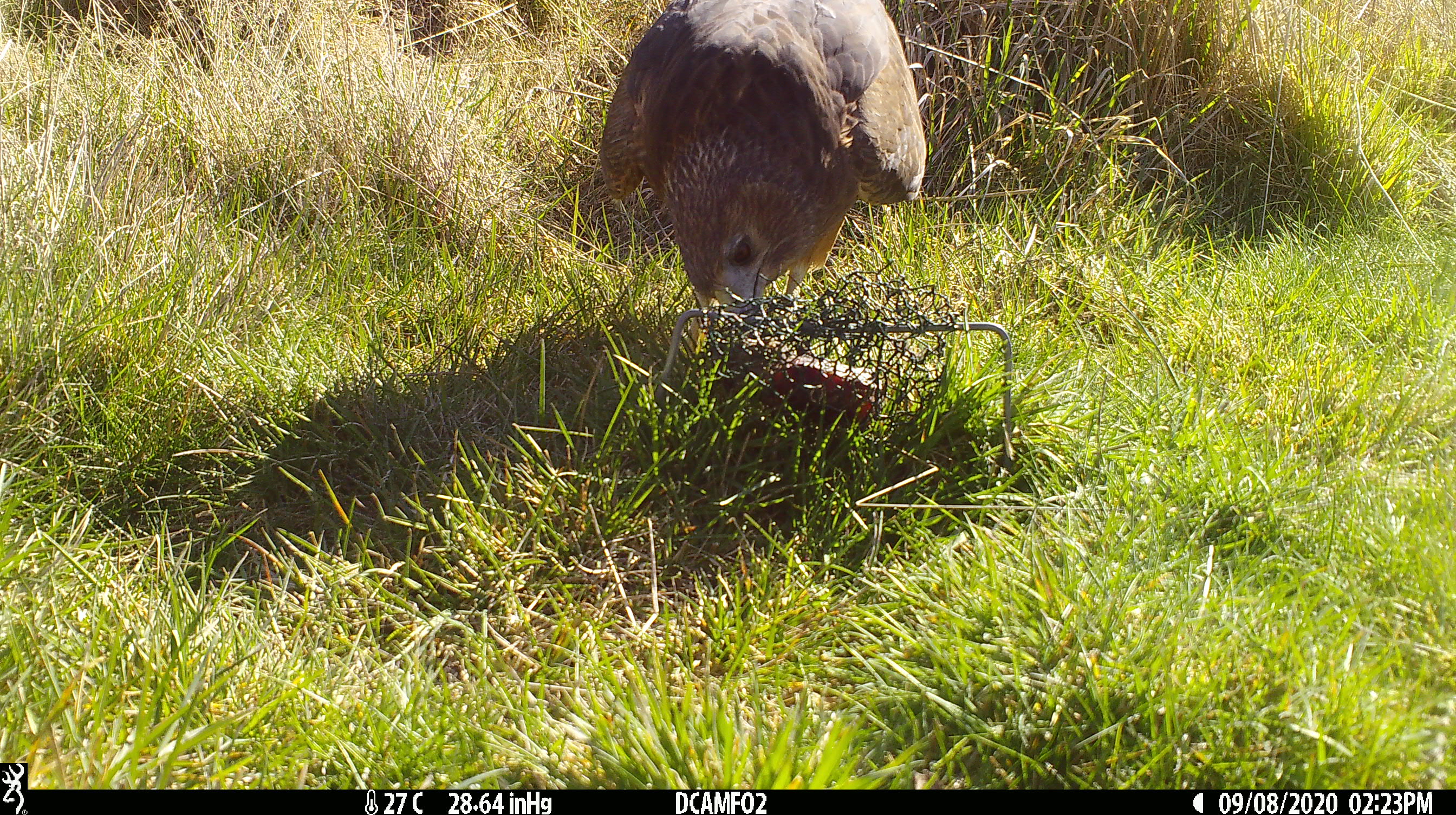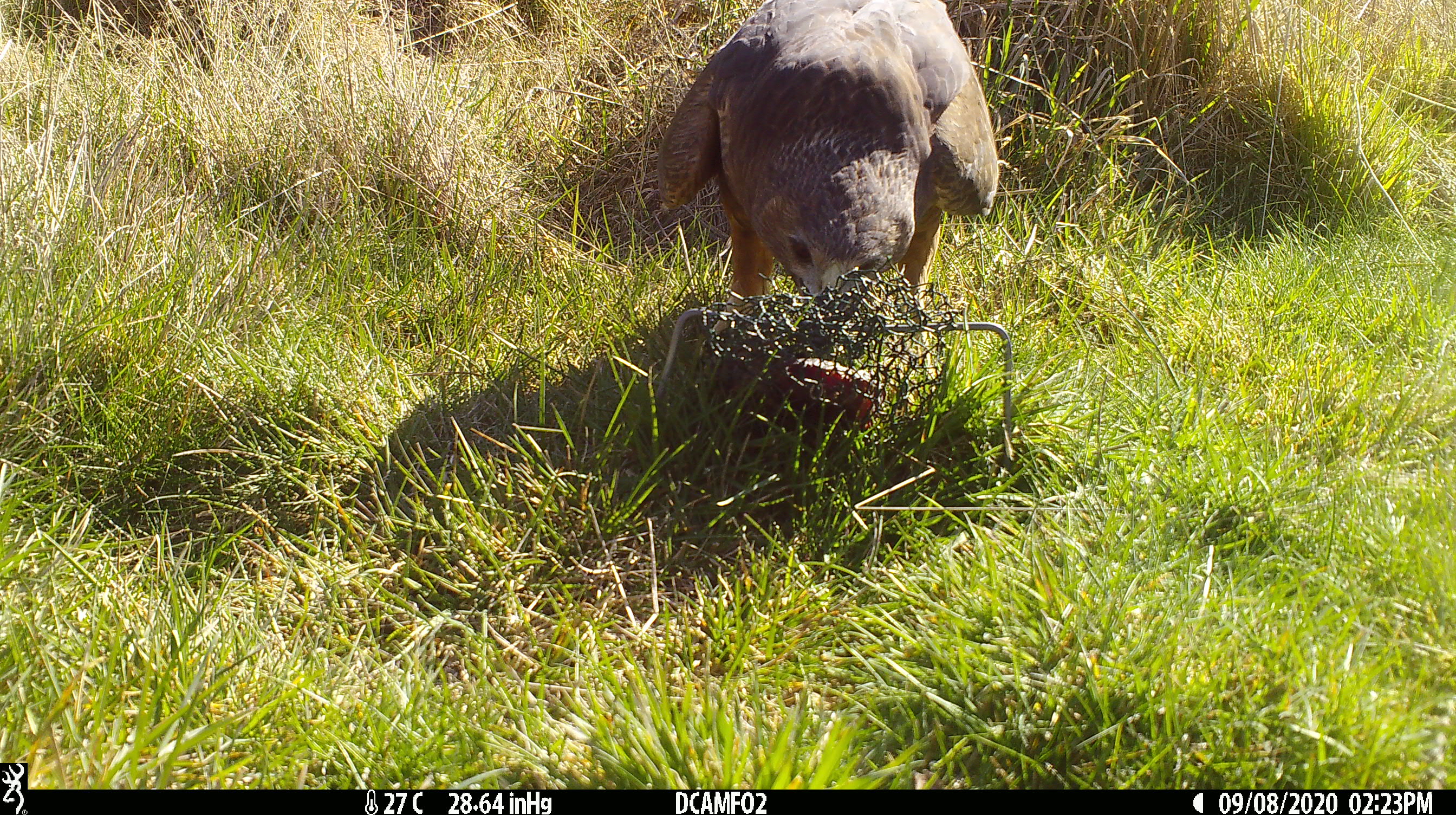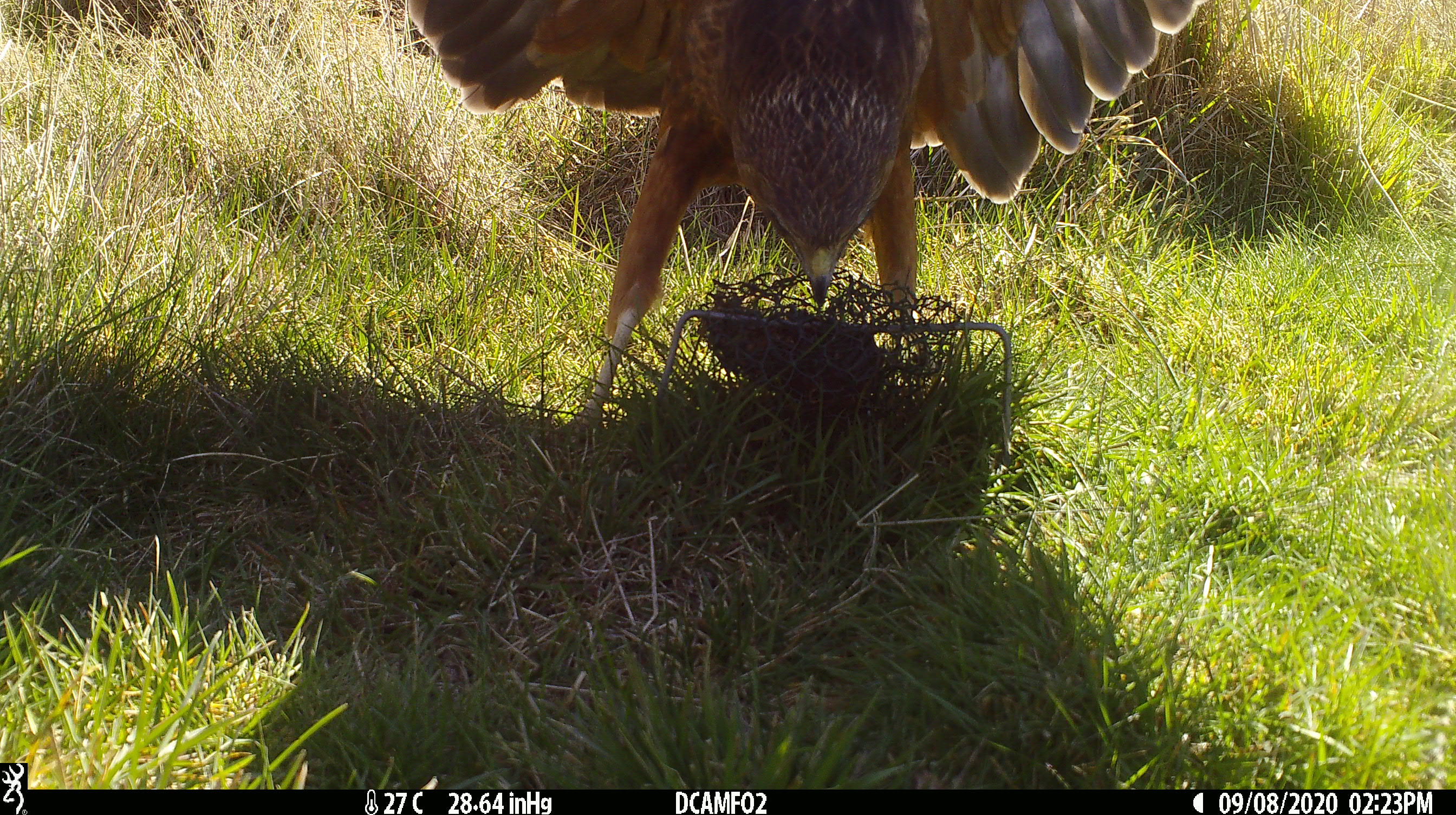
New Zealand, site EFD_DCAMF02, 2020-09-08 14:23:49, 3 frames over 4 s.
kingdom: Animalia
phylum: Chordata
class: Aves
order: Accipitriformes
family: Accipitridae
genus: Circus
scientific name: Circus approximans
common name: swamp harrier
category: harrier